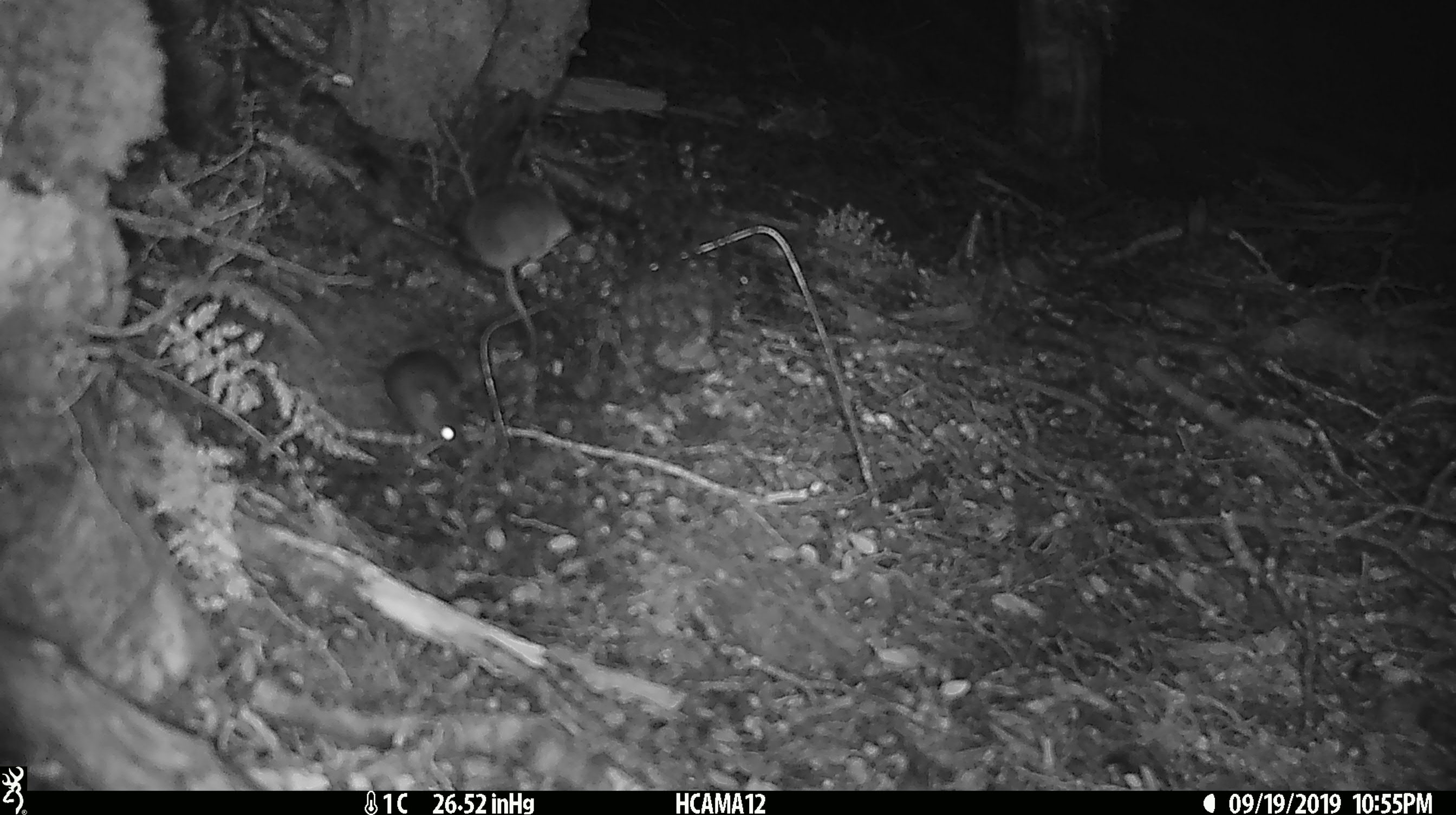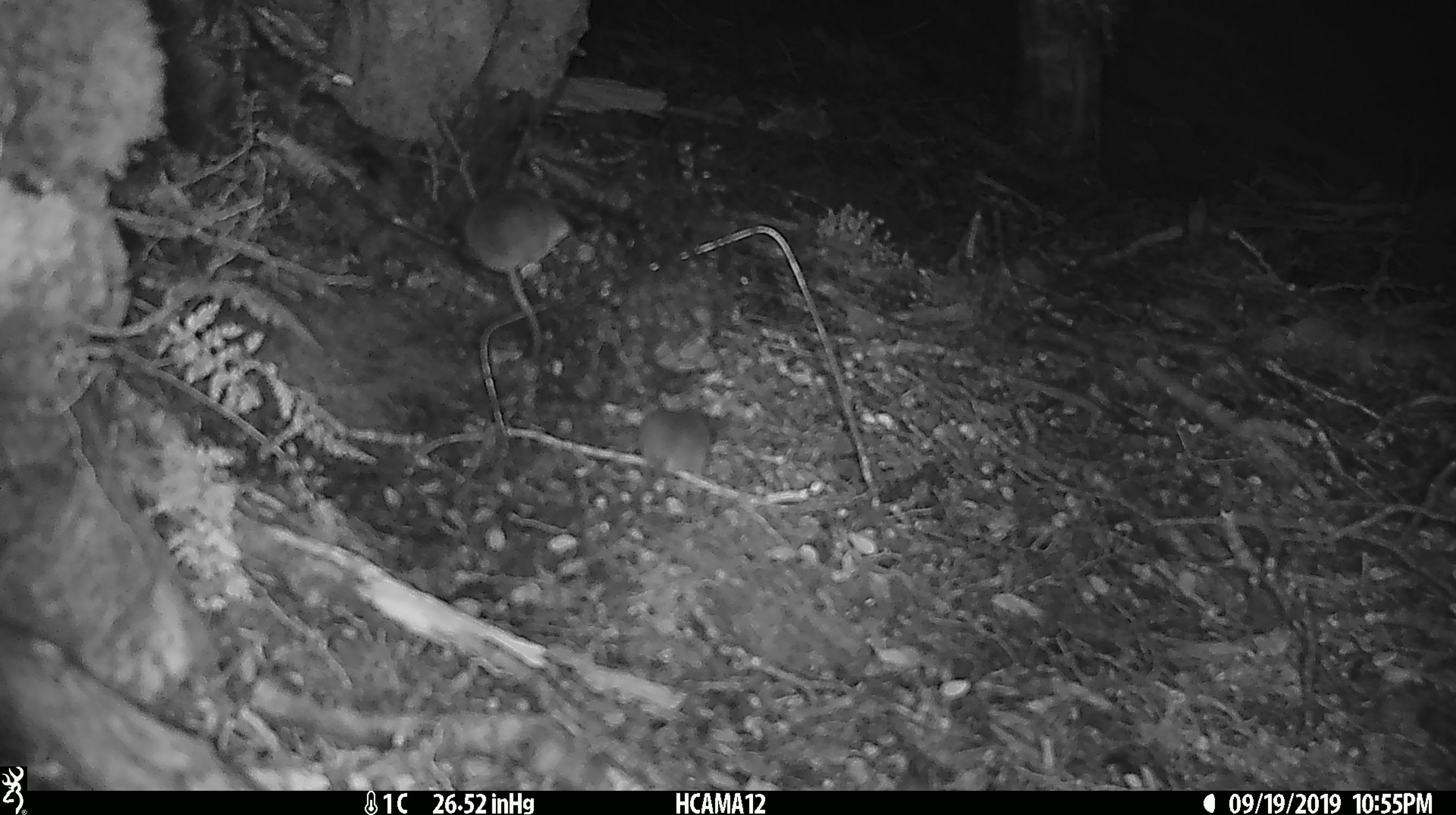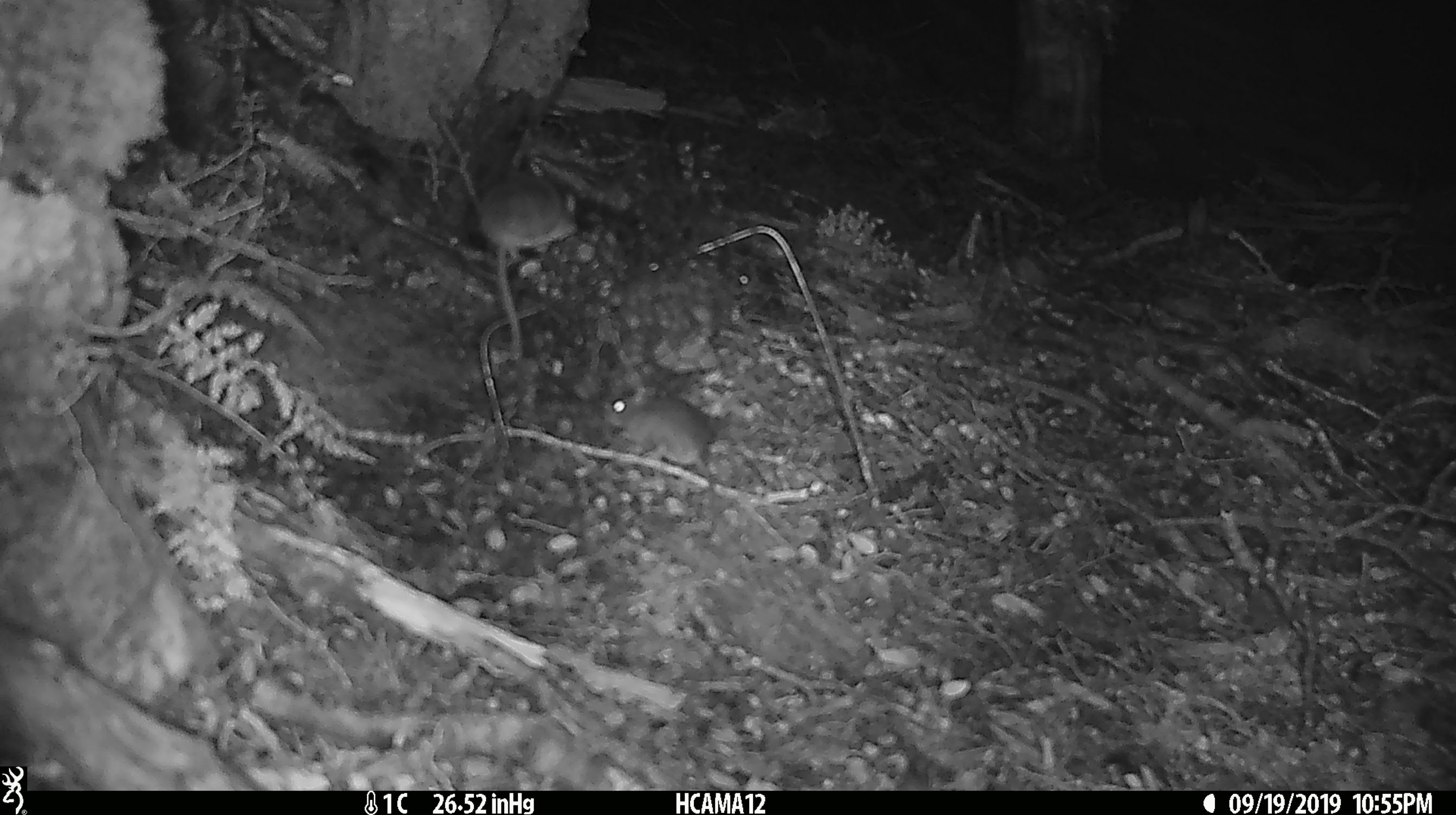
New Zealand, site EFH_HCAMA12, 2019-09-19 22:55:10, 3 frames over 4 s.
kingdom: Animalia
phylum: Chordata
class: Mammalia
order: Rodentia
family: Muridae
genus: Mus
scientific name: Mus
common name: mouse